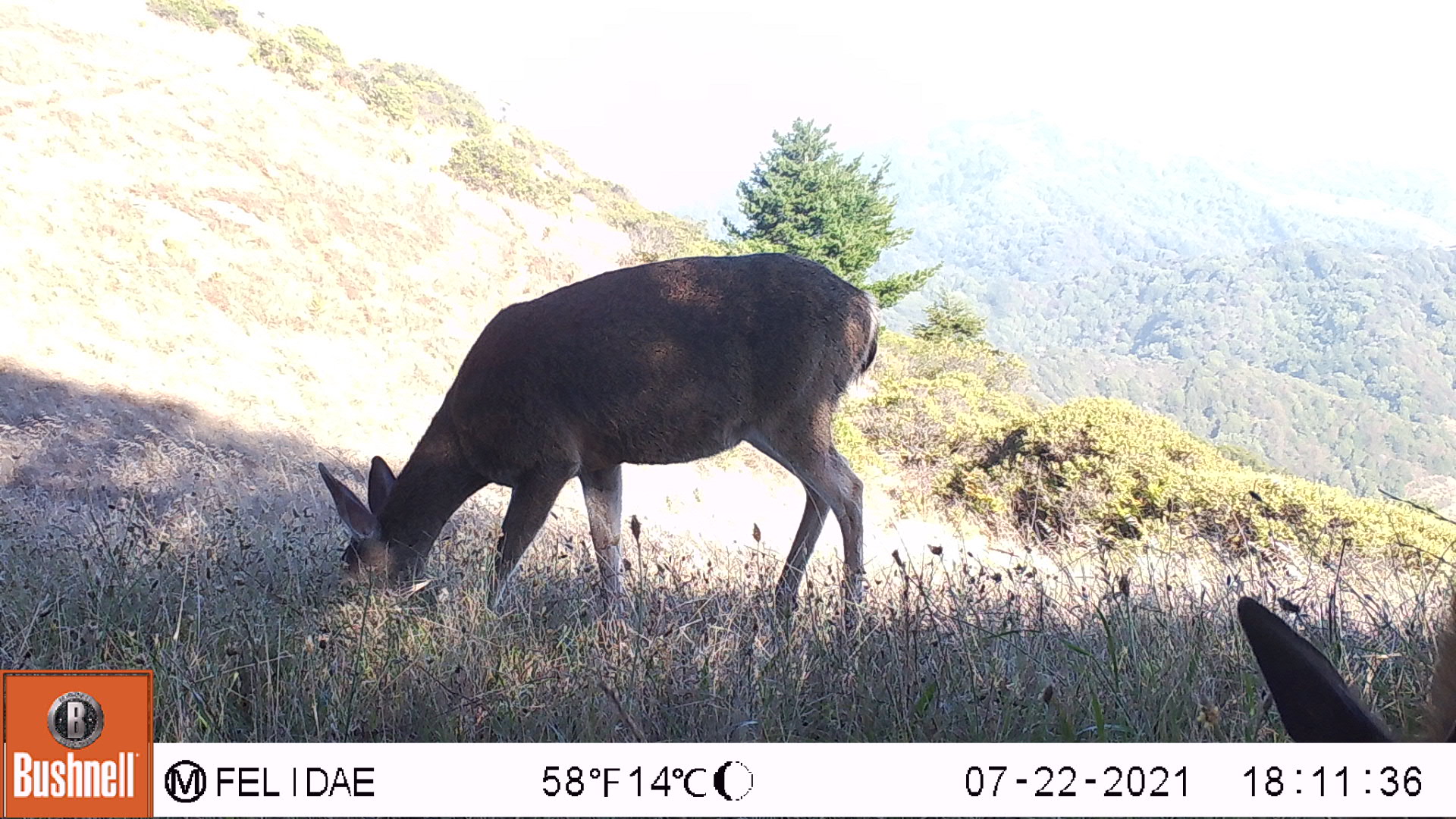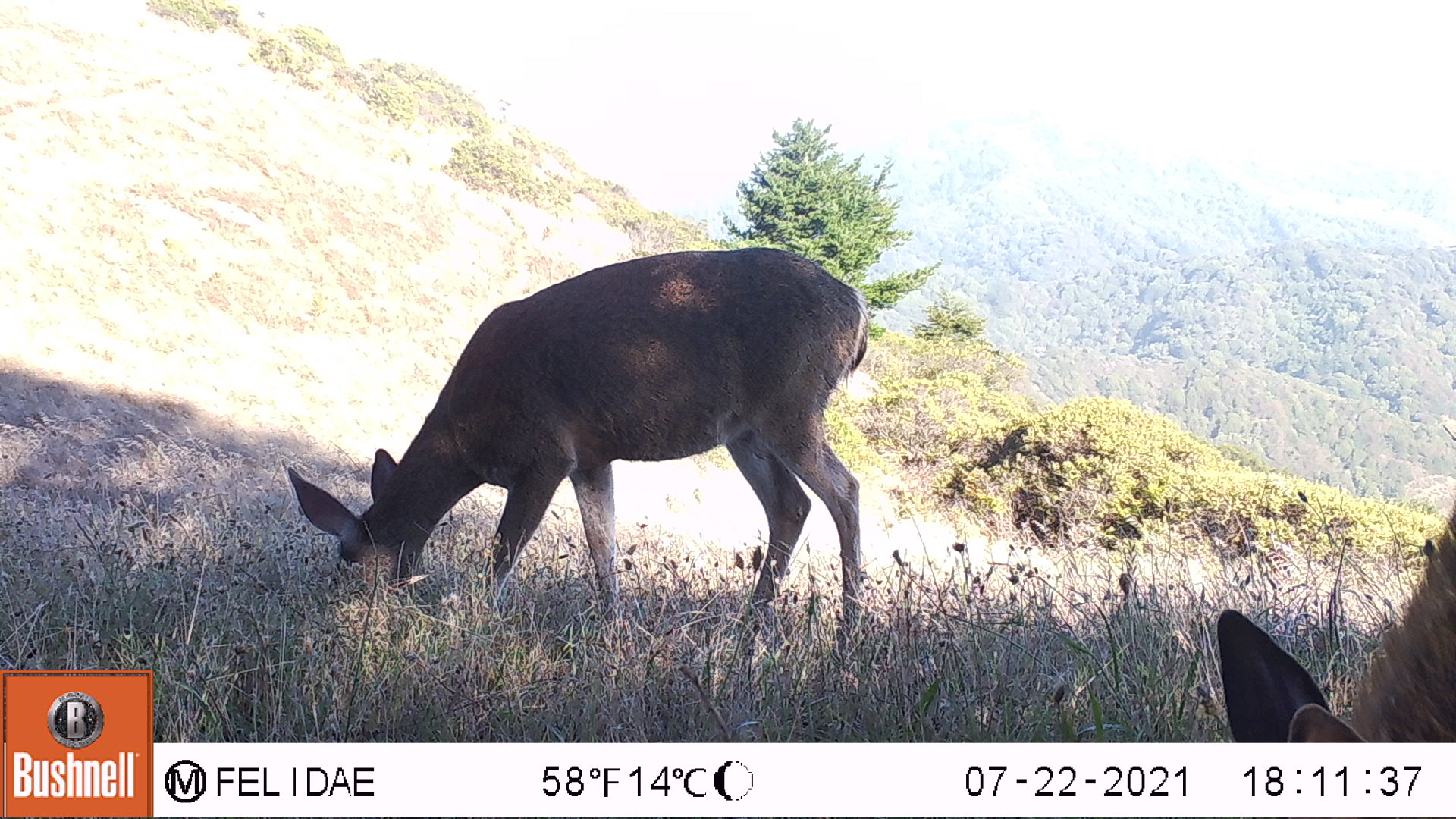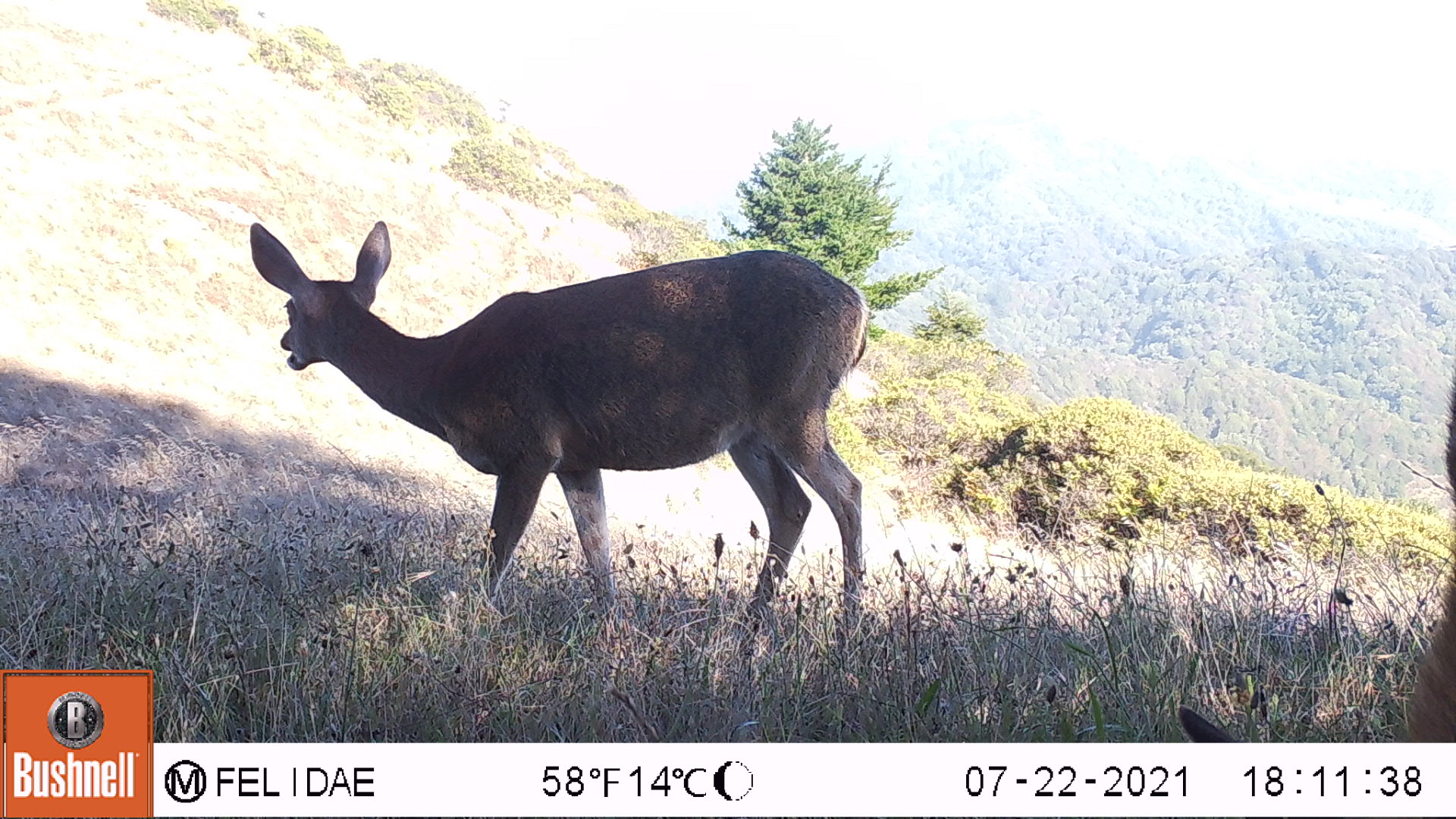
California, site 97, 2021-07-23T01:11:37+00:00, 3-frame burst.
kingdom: Animalia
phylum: Chordata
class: Mammalia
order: Artiodactyla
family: Cervidae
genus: Odocoileus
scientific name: Odocoileus hemionus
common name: mule deer